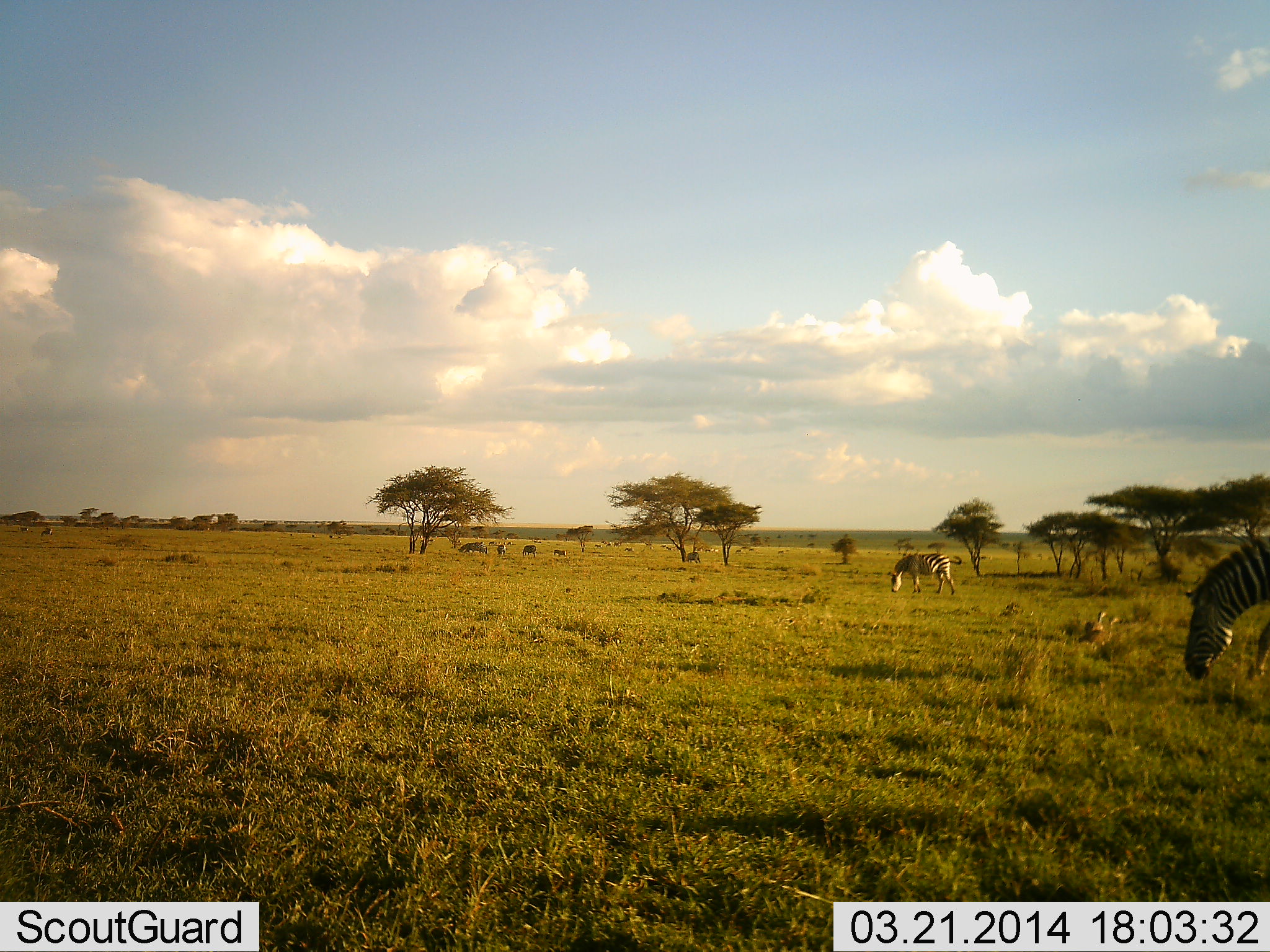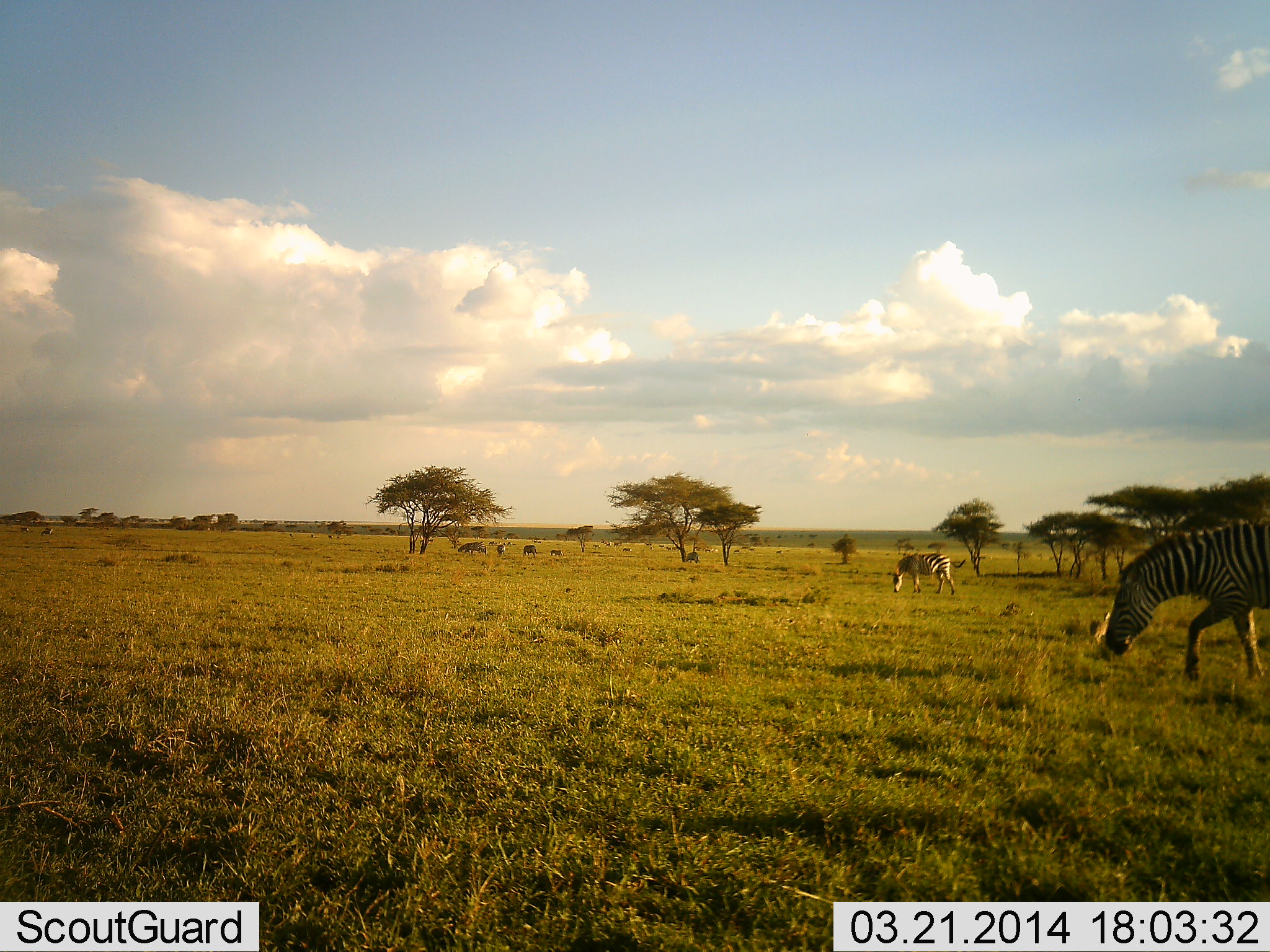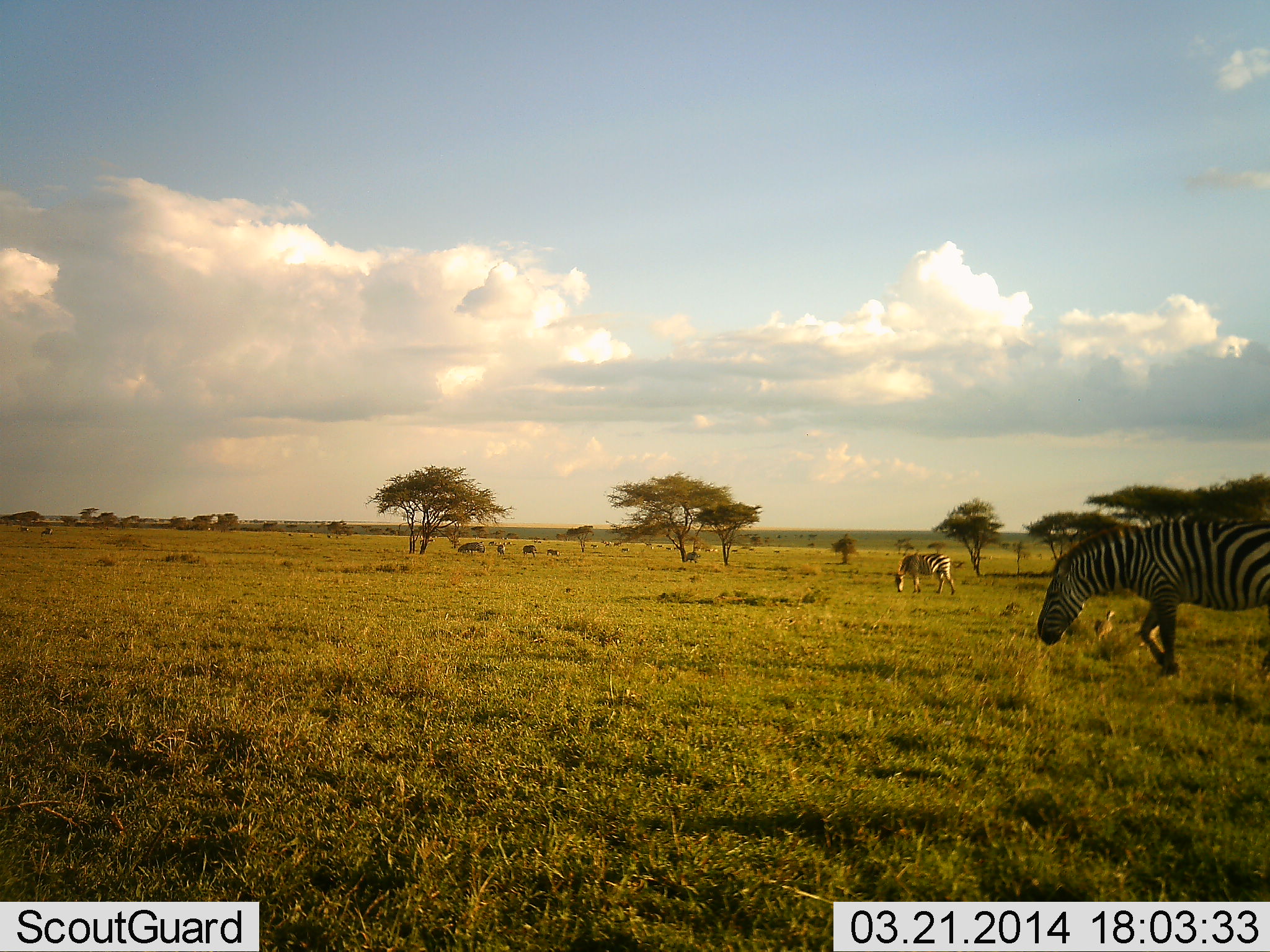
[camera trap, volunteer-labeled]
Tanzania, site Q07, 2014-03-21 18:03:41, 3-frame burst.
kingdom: Animalia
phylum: Chordata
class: Mammalia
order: Perissodactyla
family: Equidae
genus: Equus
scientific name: Equus quagga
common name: plains zebra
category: zebra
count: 2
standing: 28%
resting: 0%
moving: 50%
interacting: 0%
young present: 0%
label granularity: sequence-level